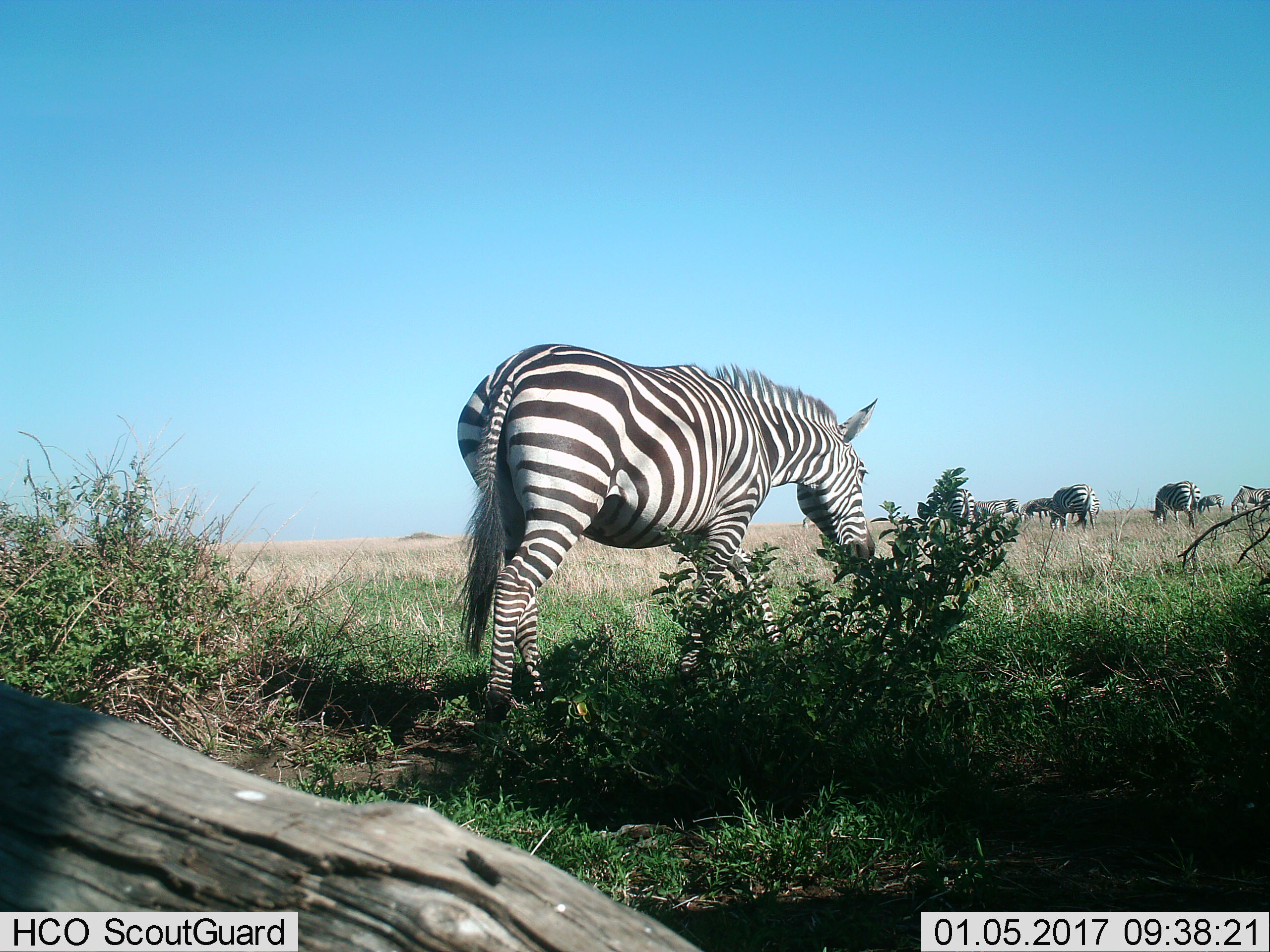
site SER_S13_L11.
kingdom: Animalia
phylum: Chordata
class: Mammalia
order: Perissodactyla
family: Equidae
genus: Equus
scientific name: Equus quagga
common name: plains zebra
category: zebraplains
Zebraplains (plains zebra) (Equus quagga), count 8. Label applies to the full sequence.